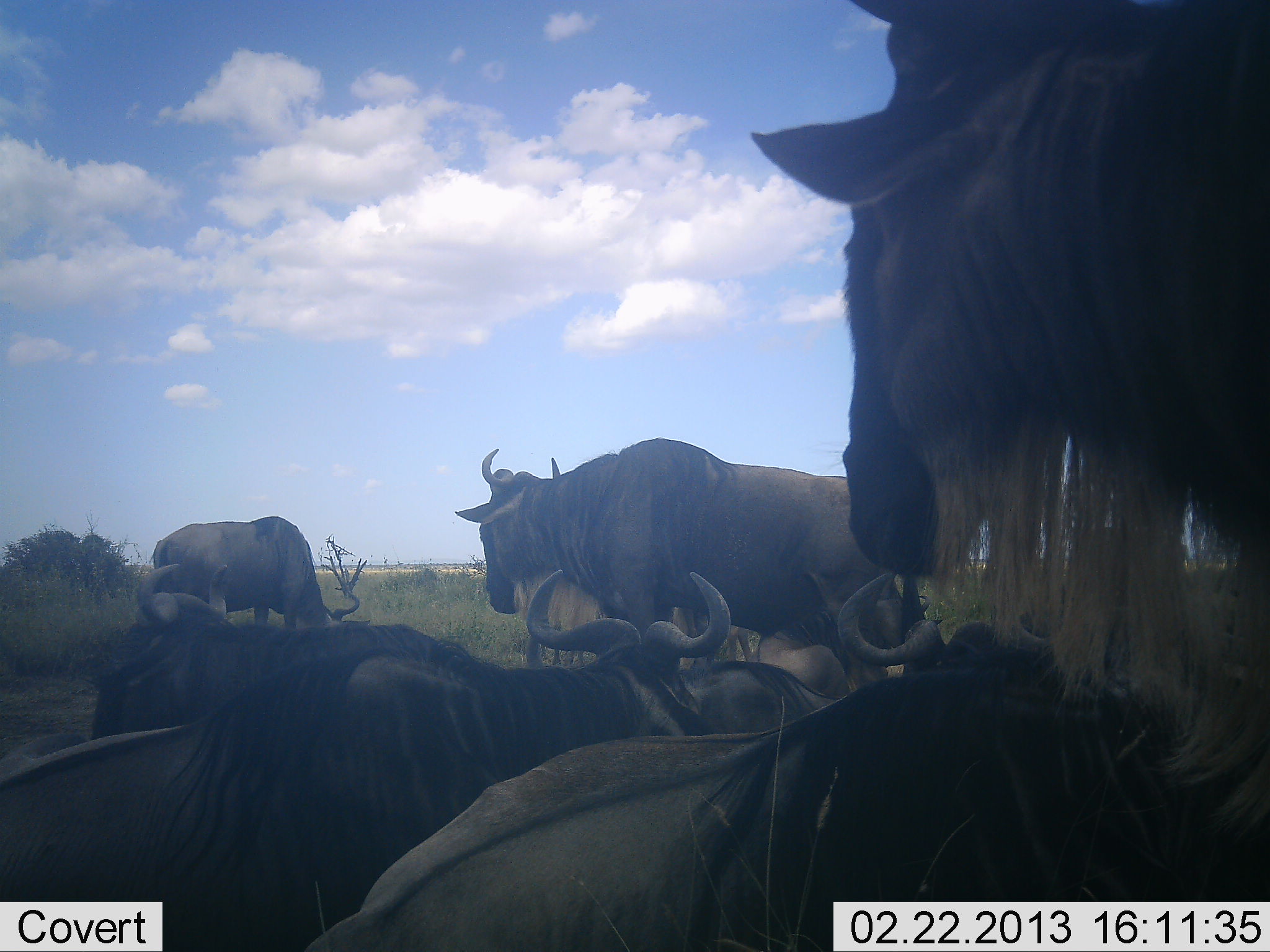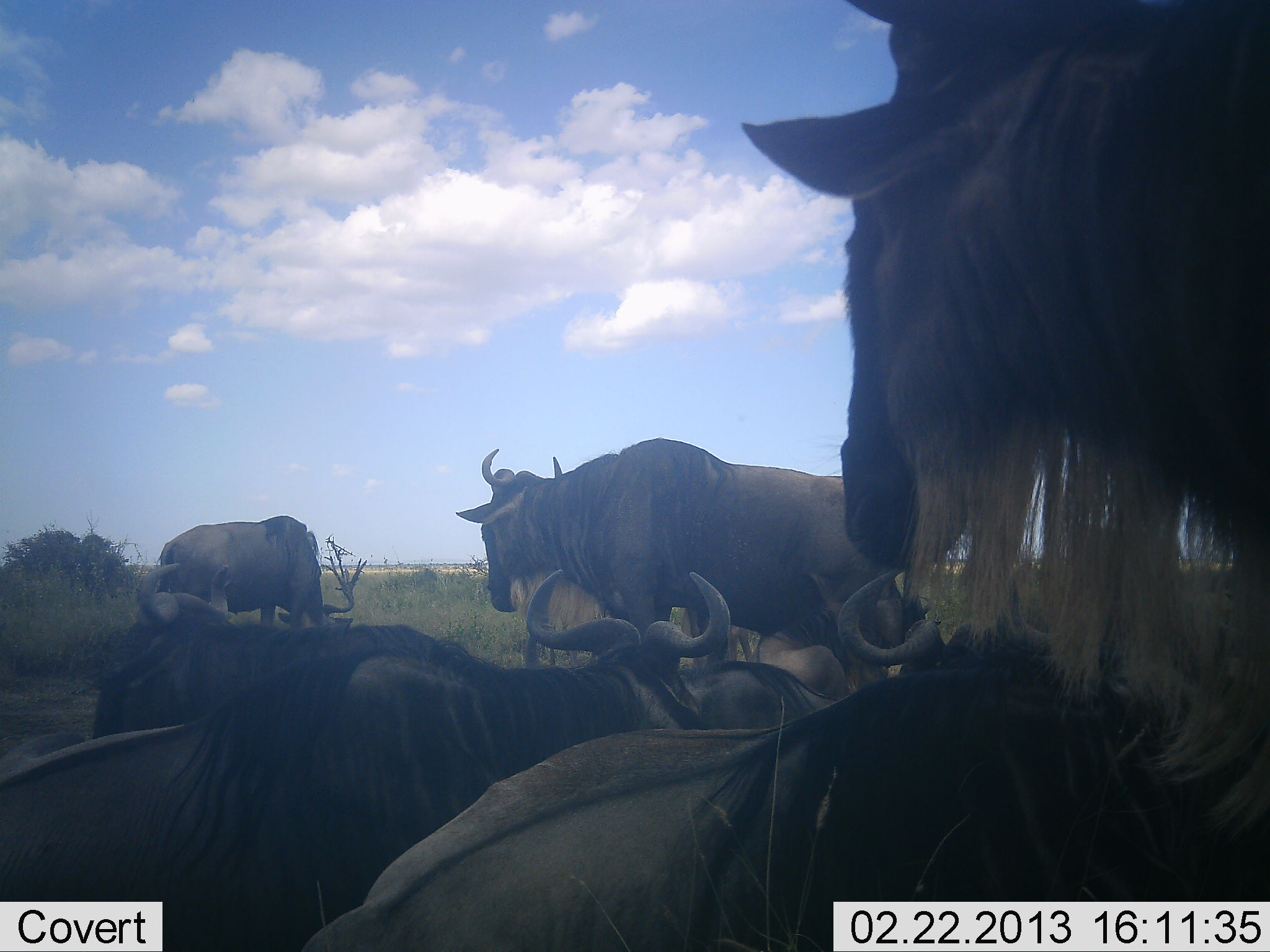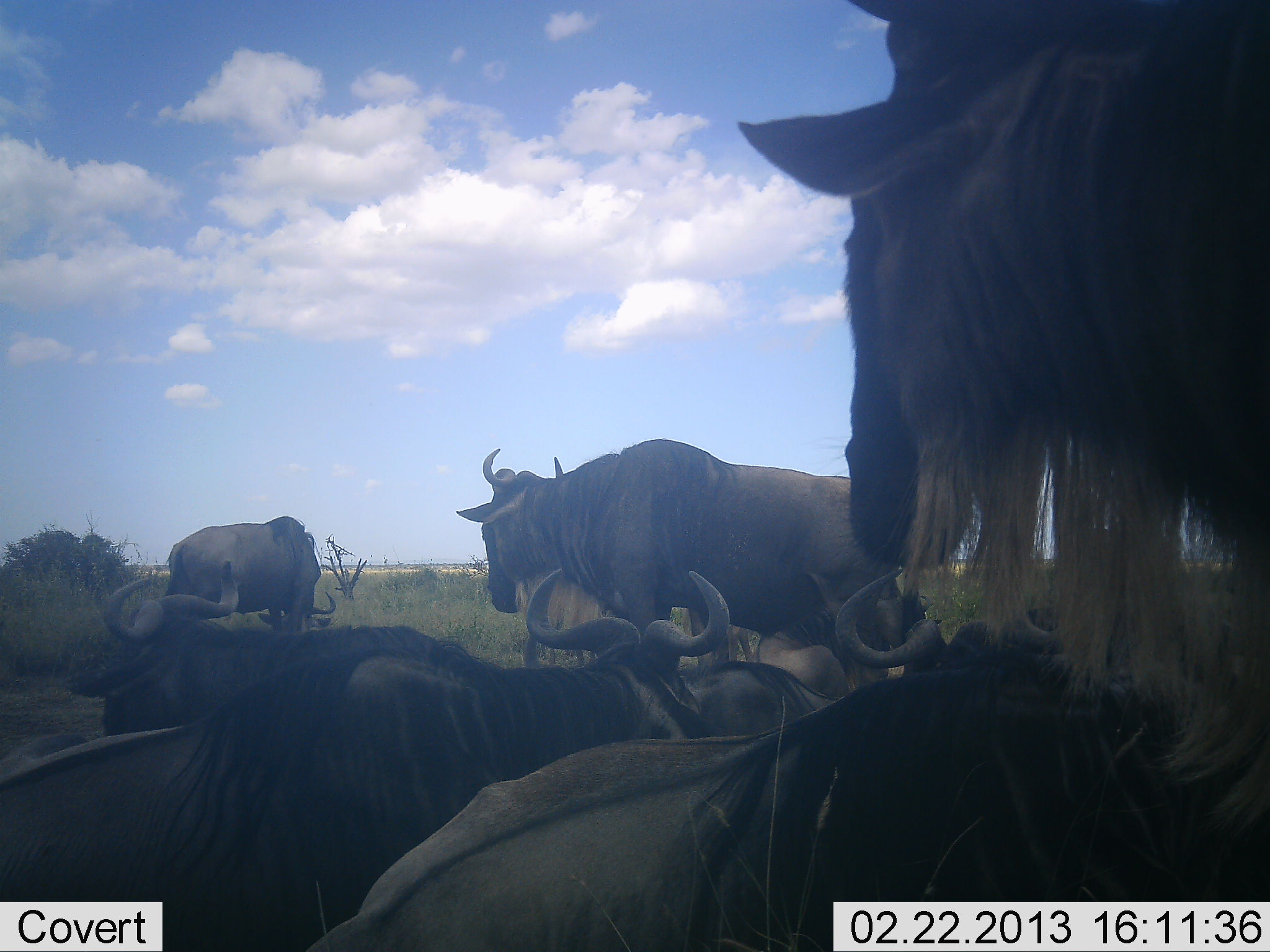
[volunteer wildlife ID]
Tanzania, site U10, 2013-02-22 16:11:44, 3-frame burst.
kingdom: Animalia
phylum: Chordata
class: Mammalia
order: Artiodactyla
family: Bovidae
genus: Connochaetes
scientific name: Connochaetes taurinus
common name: blue wildebeest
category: wildebeest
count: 7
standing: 66%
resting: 89%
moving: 7%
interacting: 9%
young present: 0%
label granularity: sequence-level